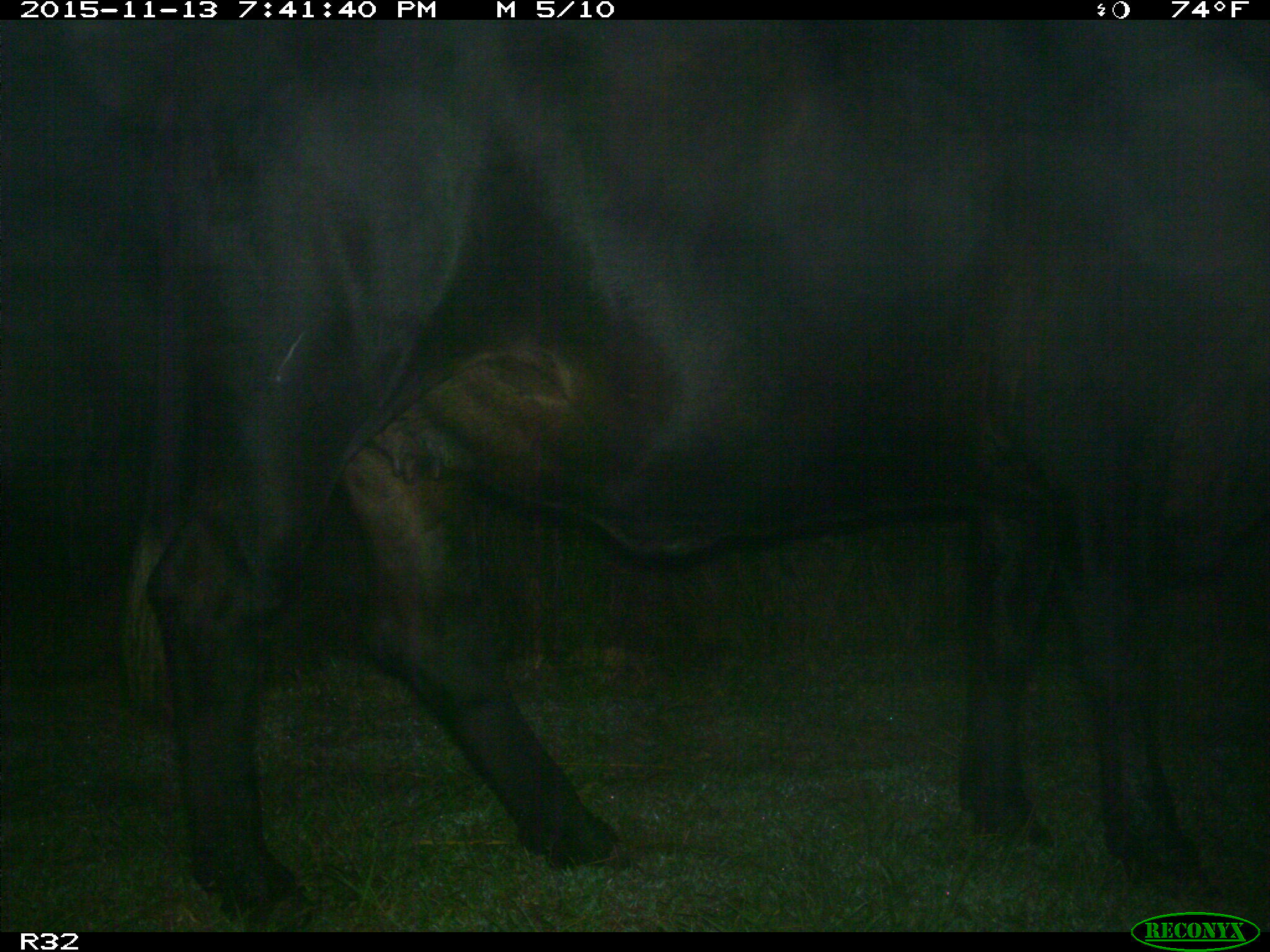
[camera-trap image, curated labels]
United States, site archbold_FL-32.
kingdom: Animalia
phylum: Chordata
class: Mammalia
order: Artiodactyla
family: Bovidae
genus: Bos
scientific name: Bos taurus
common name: domestic cow